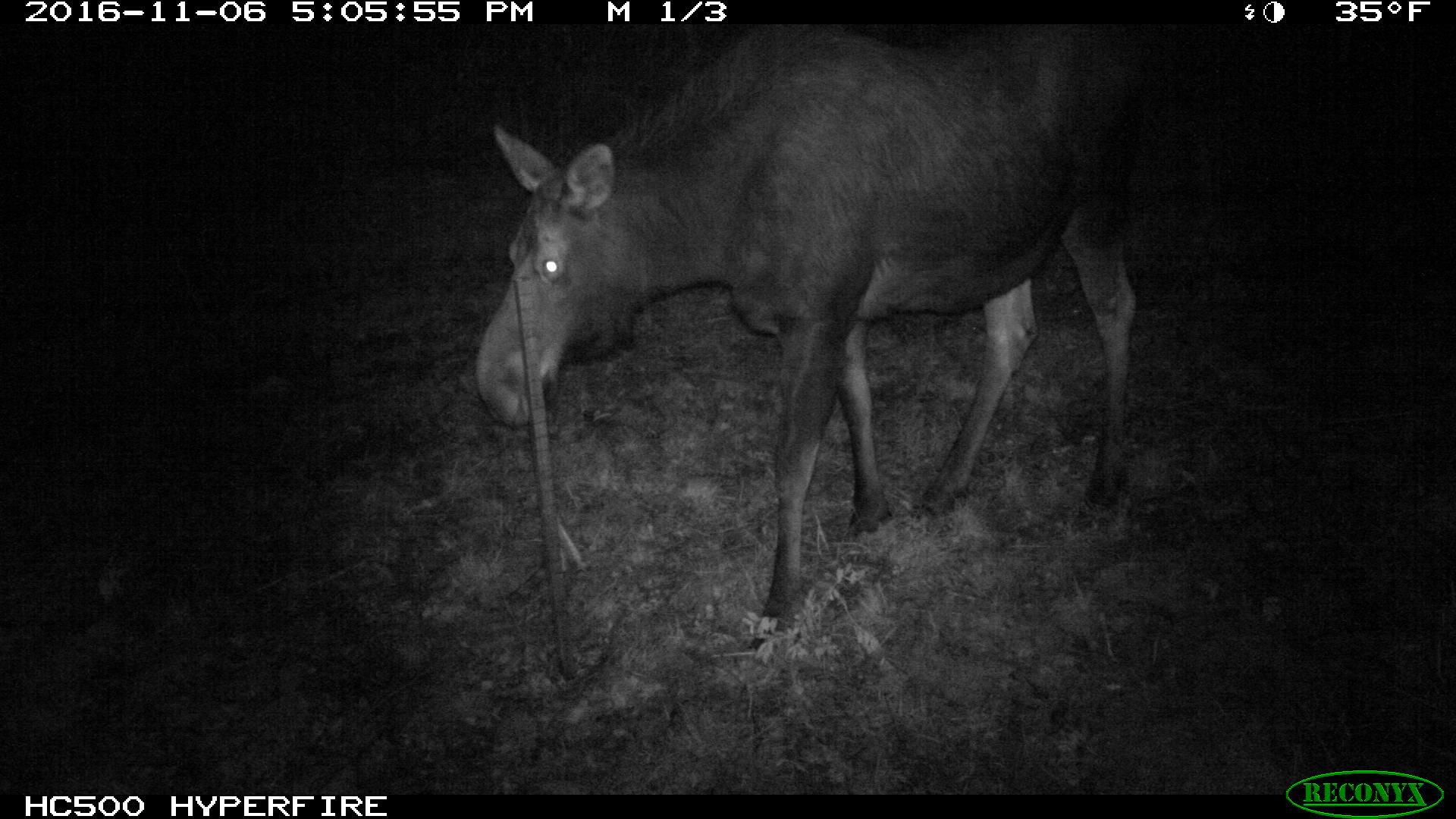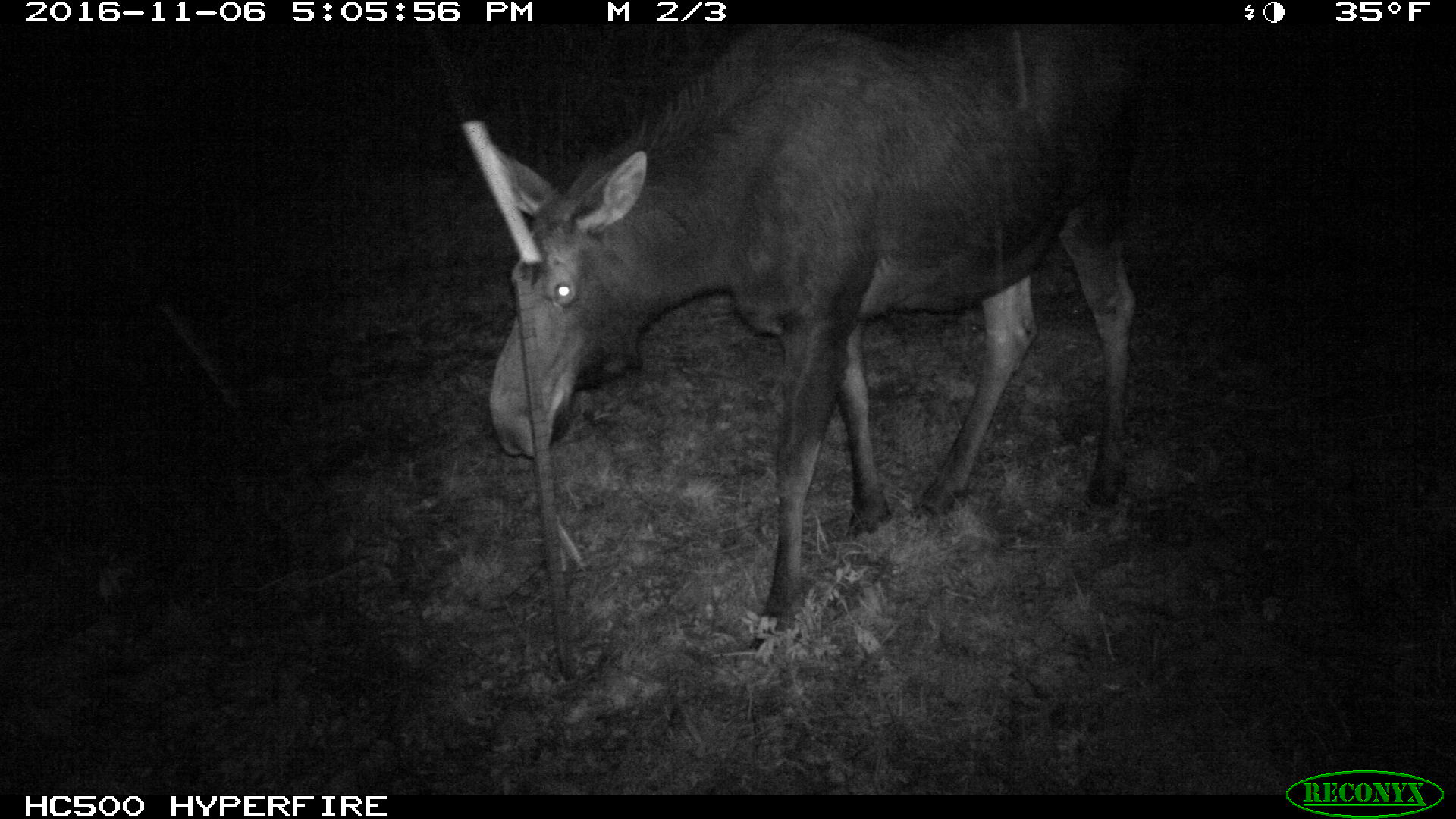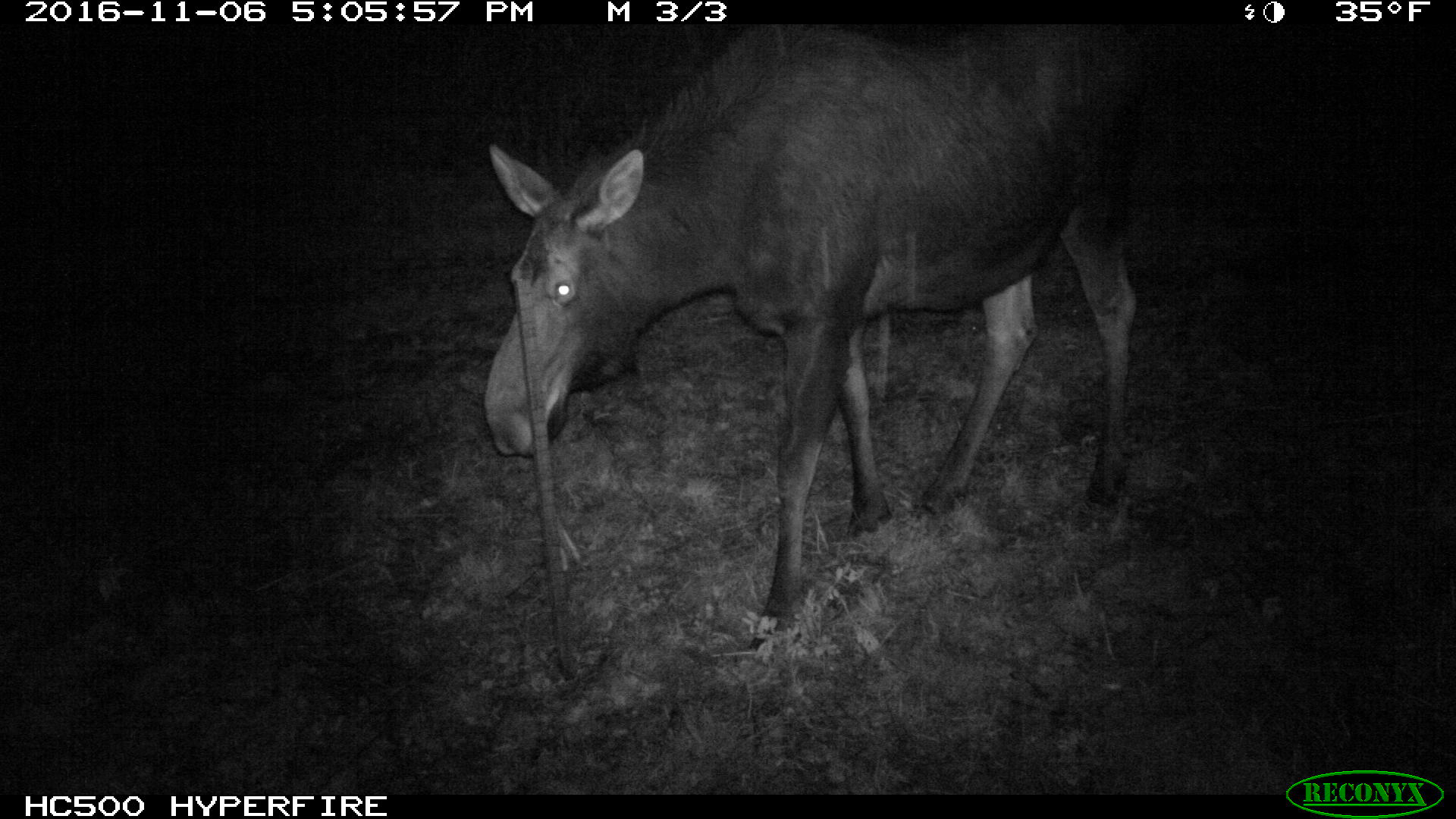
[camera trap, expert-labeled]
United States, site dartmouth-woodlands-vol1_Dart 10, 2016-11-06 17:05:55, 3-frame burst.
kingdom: Animalia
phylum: Chordata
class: Mammalia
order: Artiodactyla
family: Cervidae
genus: Alces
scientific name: Alces alces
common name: moose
Moose (Alces alces).